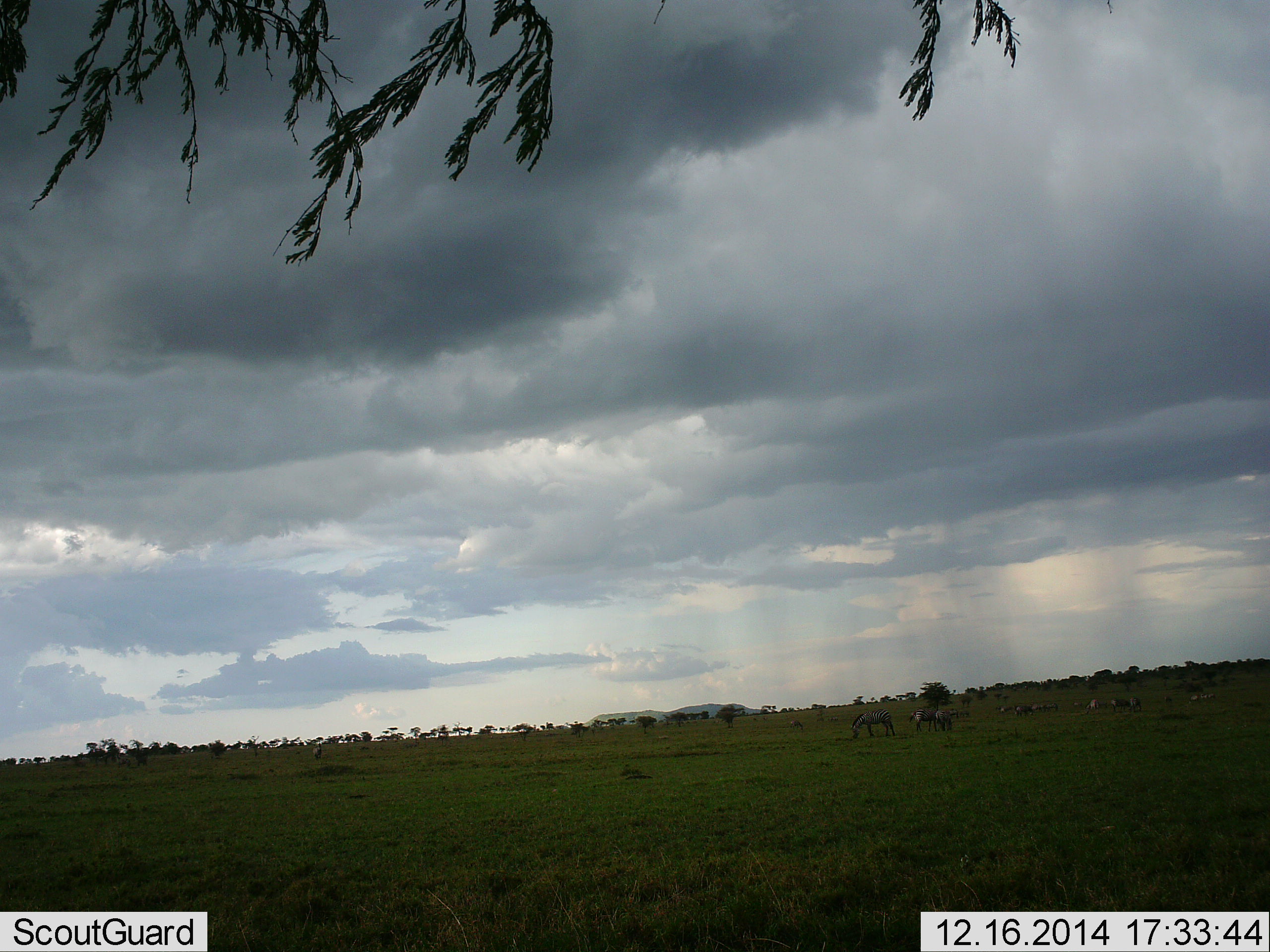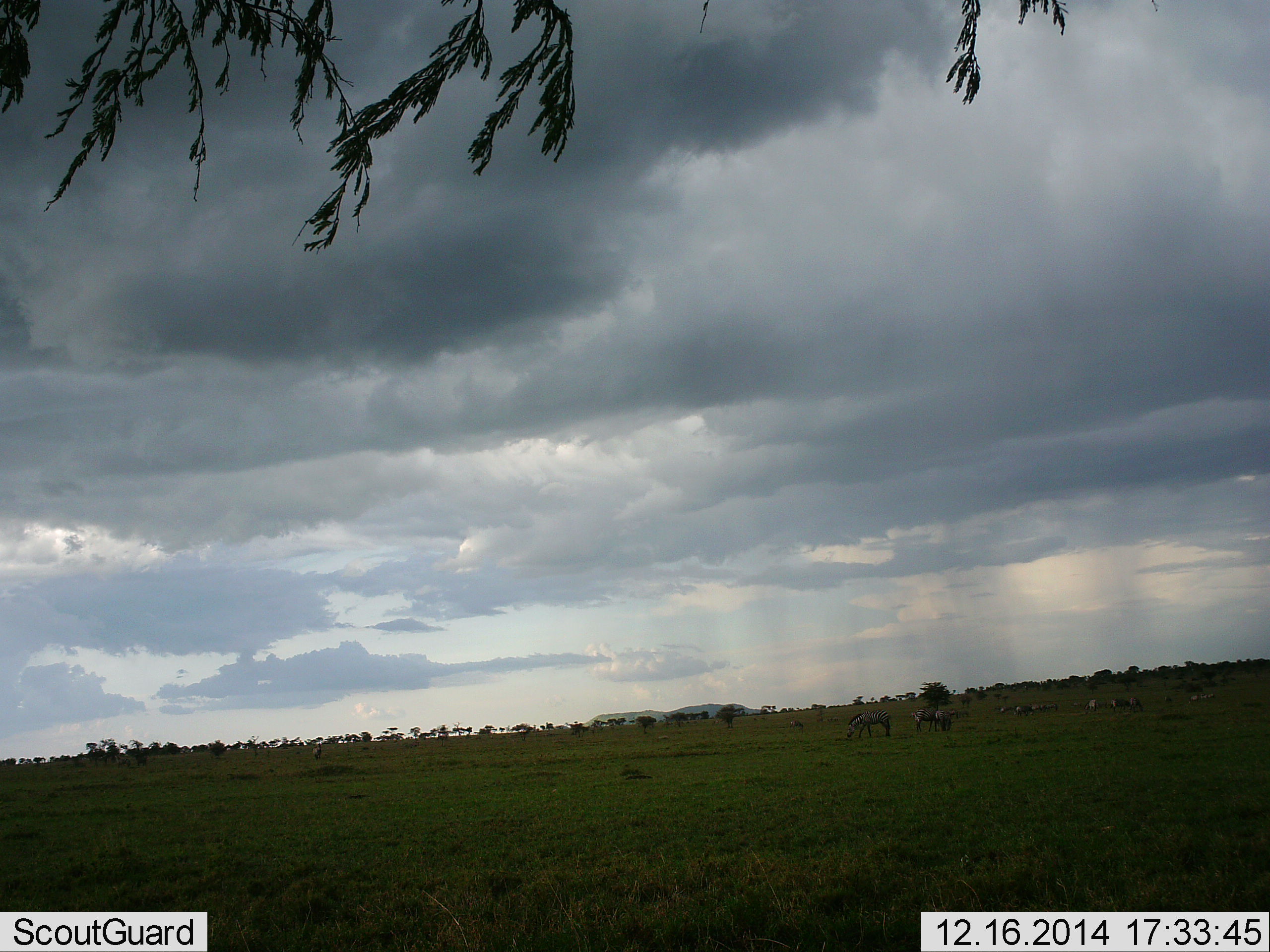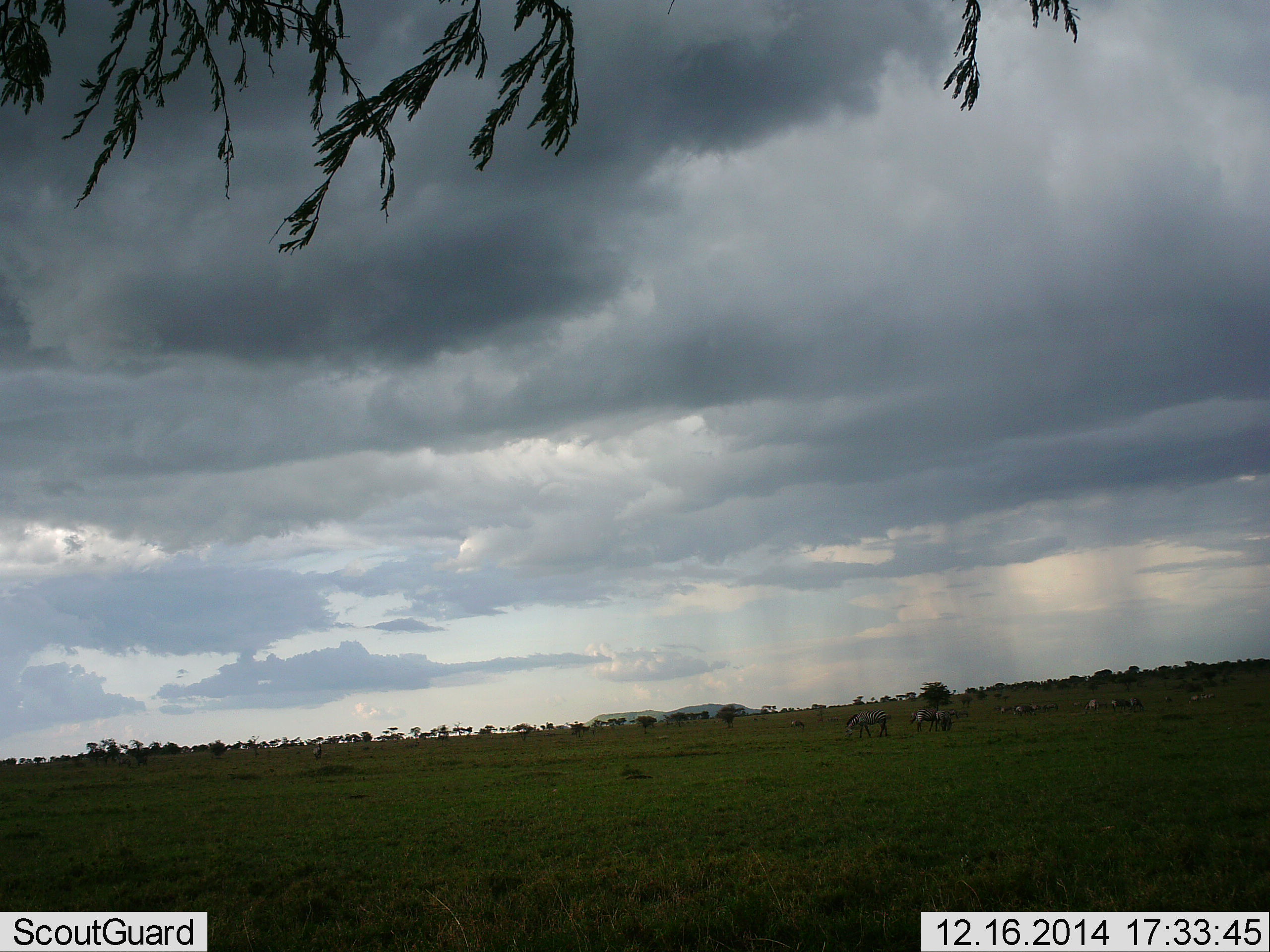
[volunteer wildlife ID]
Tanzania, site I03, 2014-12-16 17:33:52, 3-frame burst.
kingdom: Animalia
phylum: Chordata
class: Mammalia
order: Perissodactyla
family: Equidae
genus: Equus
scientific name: Equus quagga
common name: plains zebra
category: zebra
Zebra (plains zebra) (Equus quagga), count 11-50. Behavior (volunteer vote fractions): standing 50%, resting 0%, moving 0%, interacting 0%. Young present (vote fraction): 0%. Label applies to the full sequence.